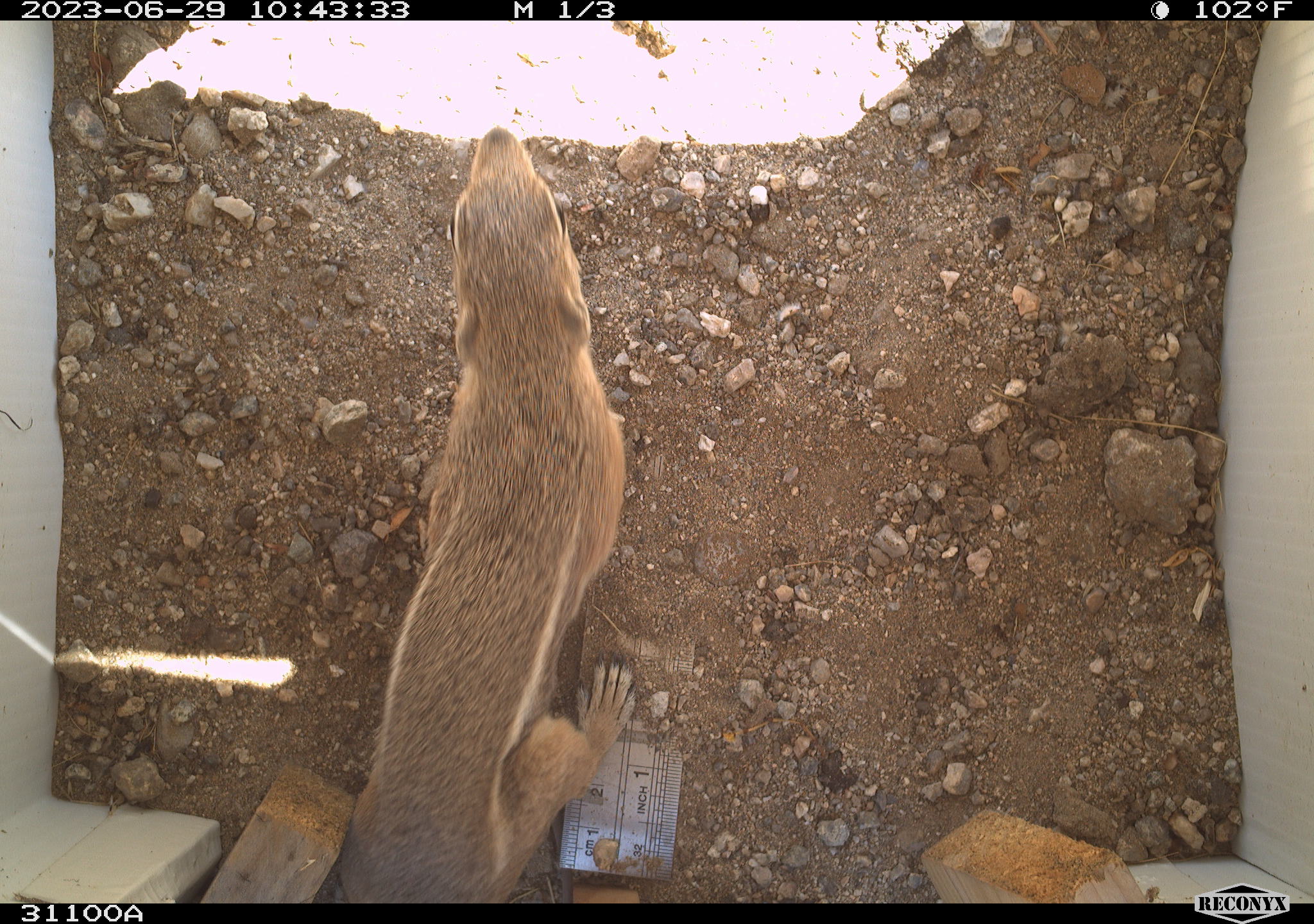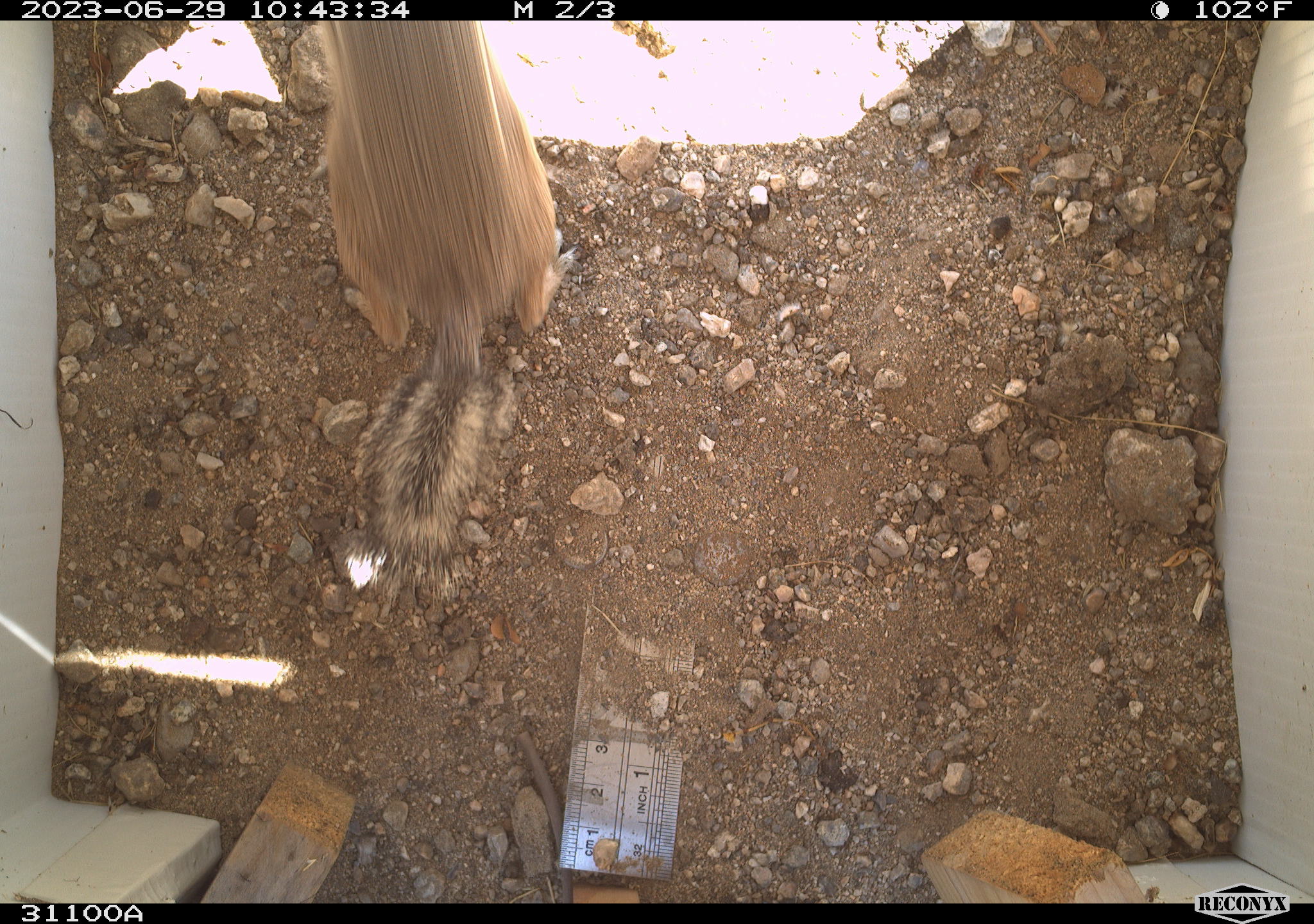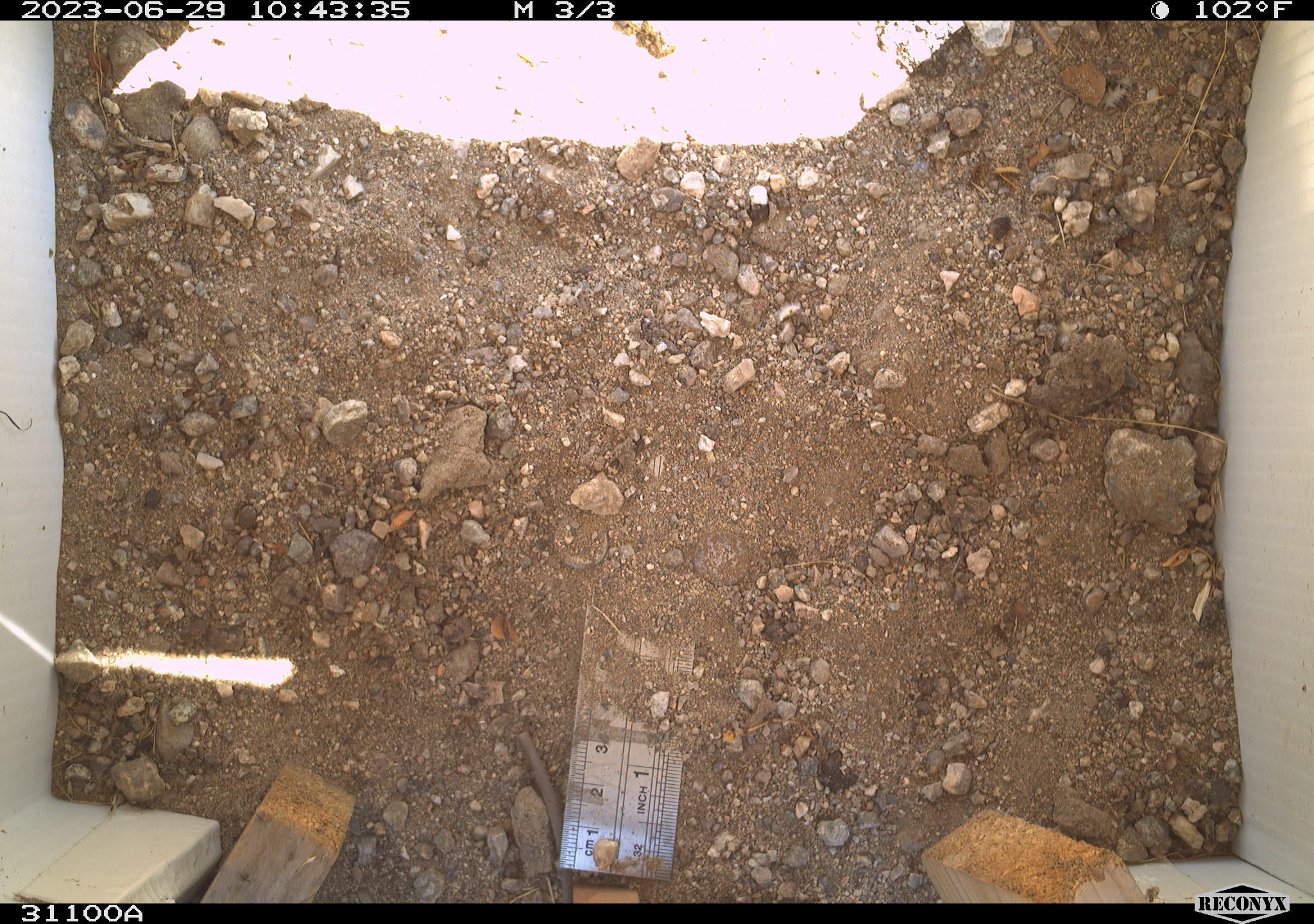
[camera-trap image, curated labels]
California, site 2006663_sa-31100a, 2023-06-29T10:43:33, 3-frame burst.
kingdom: Animalia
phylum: Chordata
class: Mammalia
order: Rodentia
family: Sciuridae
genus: Ammospermophilus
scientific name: Ammospermophilus leucurus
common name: white-tailed antelope squirrel